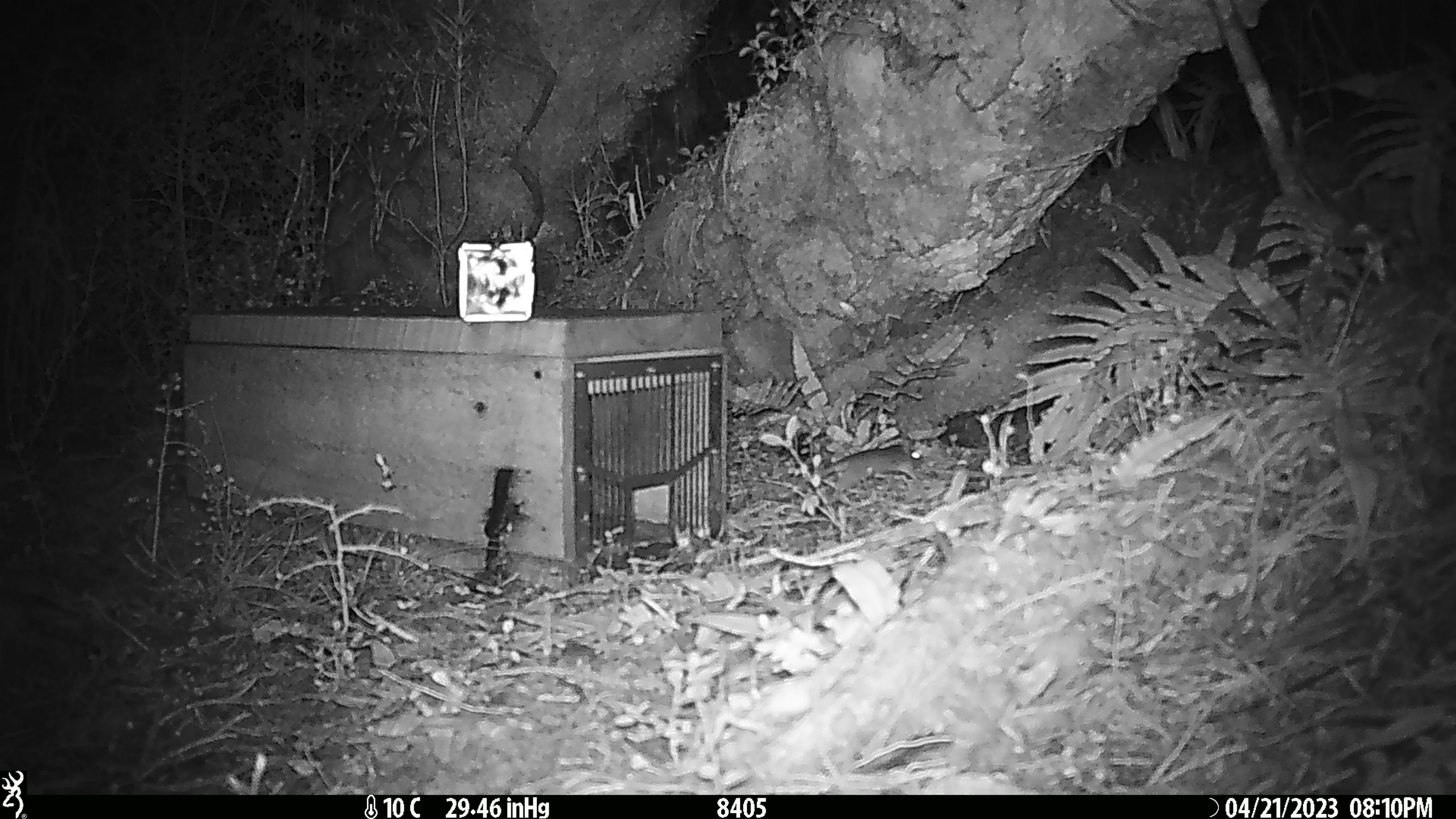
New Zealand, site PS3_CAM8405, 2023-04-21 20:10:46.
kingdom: Animalia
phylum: Chordata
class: Mammalia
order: Rodentia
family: Muridae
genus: Mus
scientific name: Mus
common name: mouse